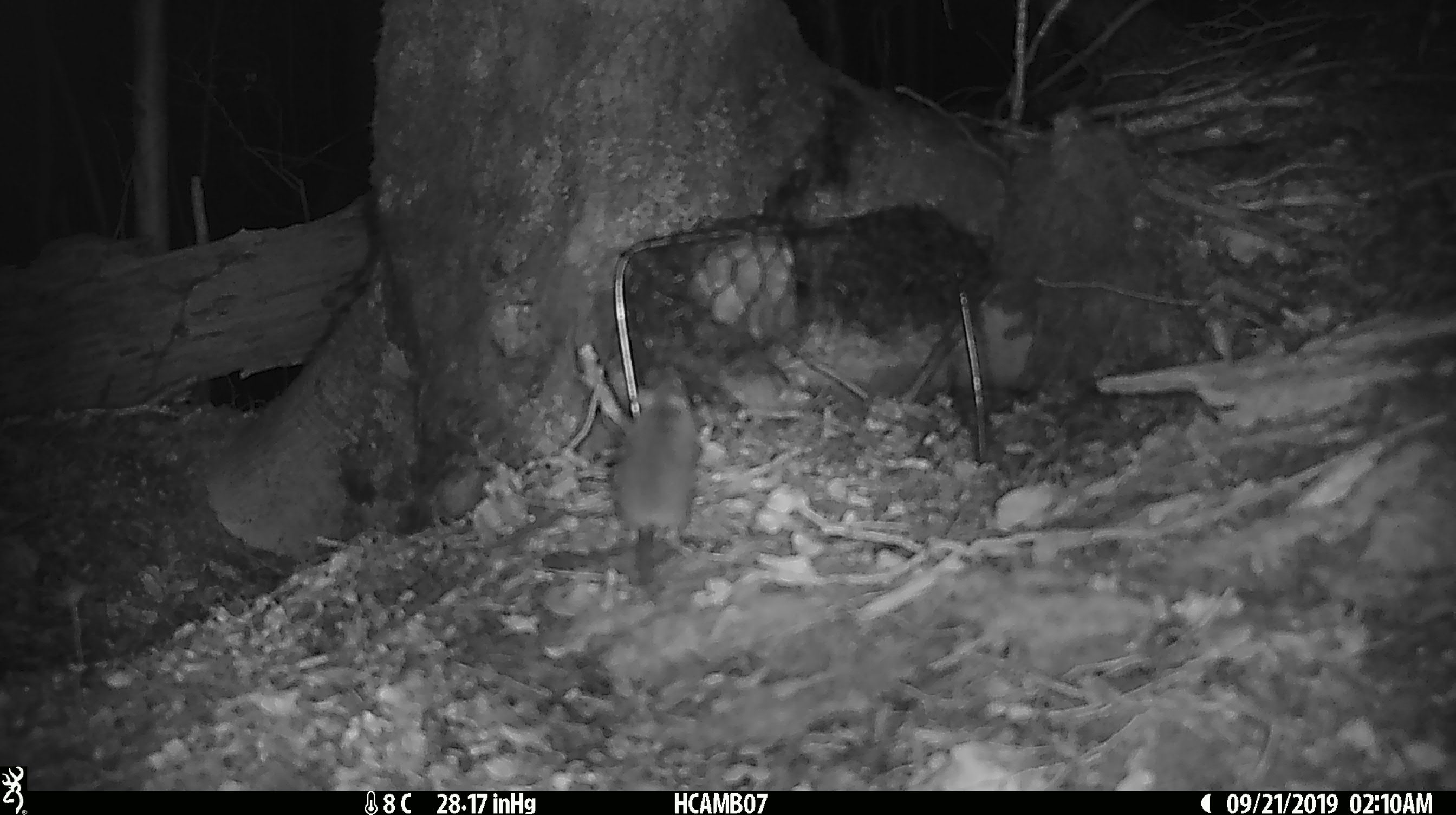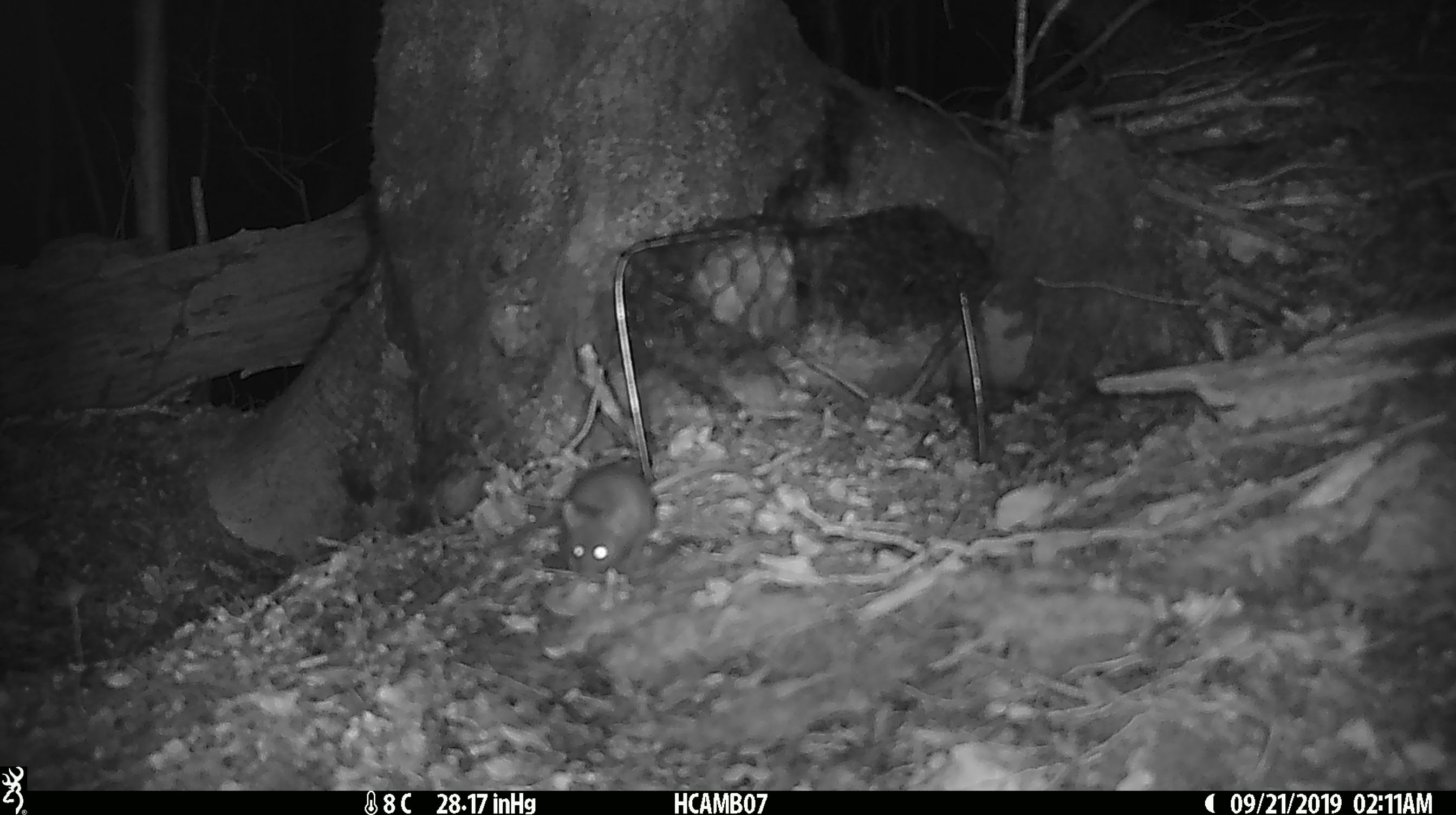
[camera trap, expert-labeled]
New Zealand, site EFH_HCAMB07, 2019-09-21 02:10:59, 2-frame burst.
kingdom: Animalia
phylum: Chordata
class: Mammalia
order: Rodentia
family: Muridae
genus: Mus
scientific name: Mus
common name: mouse